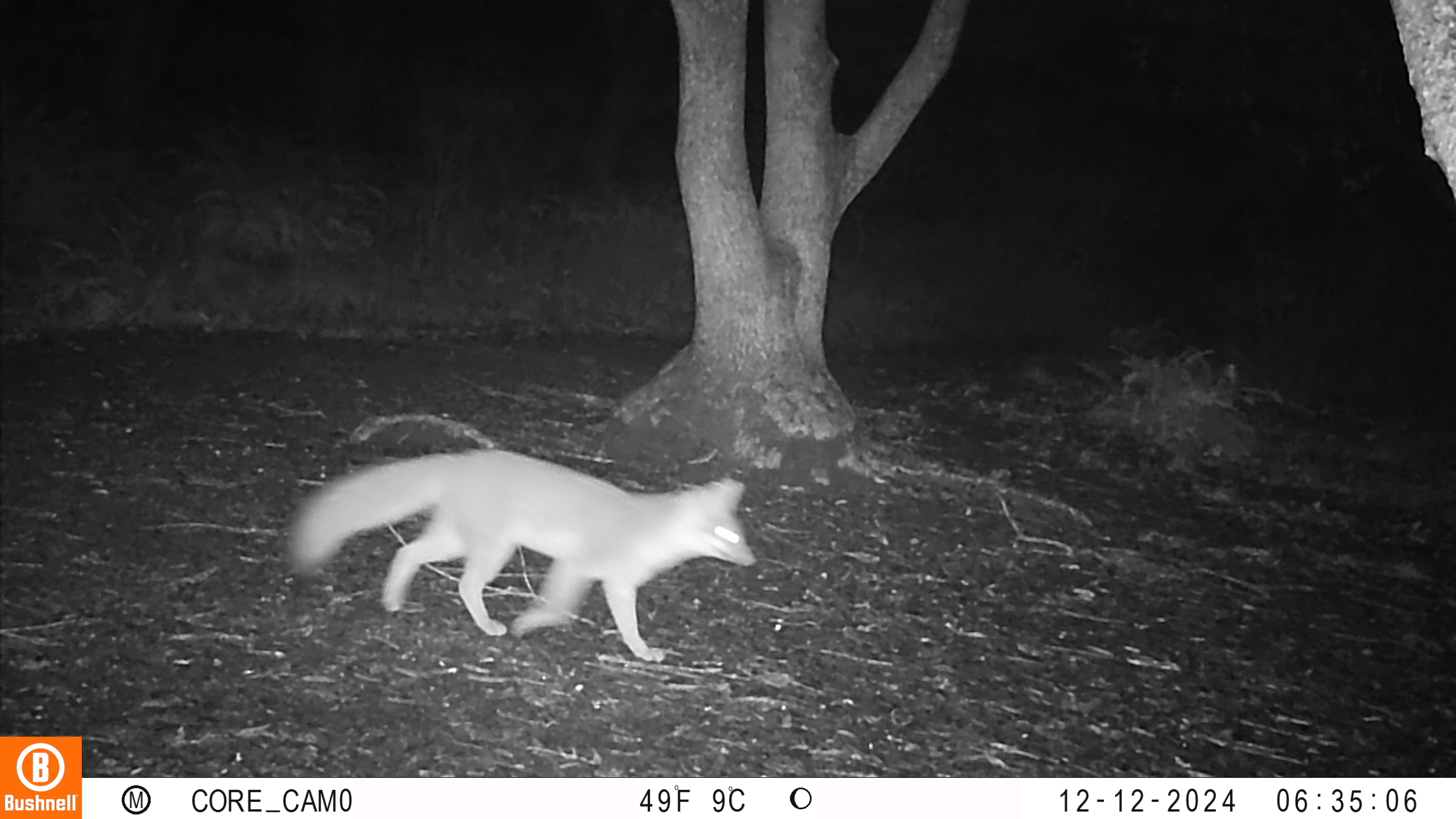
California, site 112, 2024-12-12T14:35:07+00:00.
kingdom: Animalia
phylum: Chordata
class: Mammalia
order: Carnivora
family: Canidae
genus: Urocyon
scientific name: Urocyon cinereoargenteus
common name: gray fox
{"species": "gray fox (Urocyon cinereoargenteus)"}